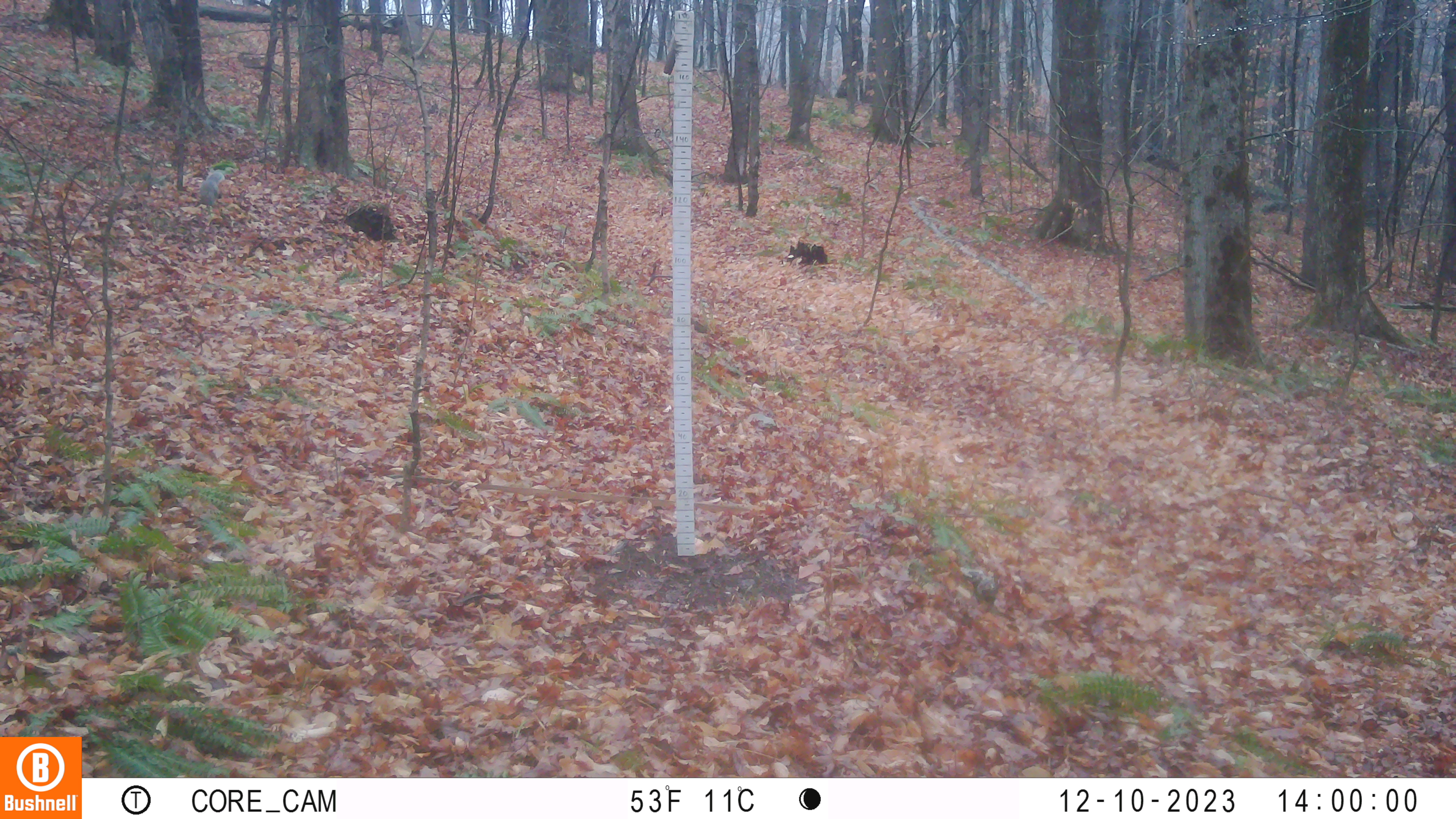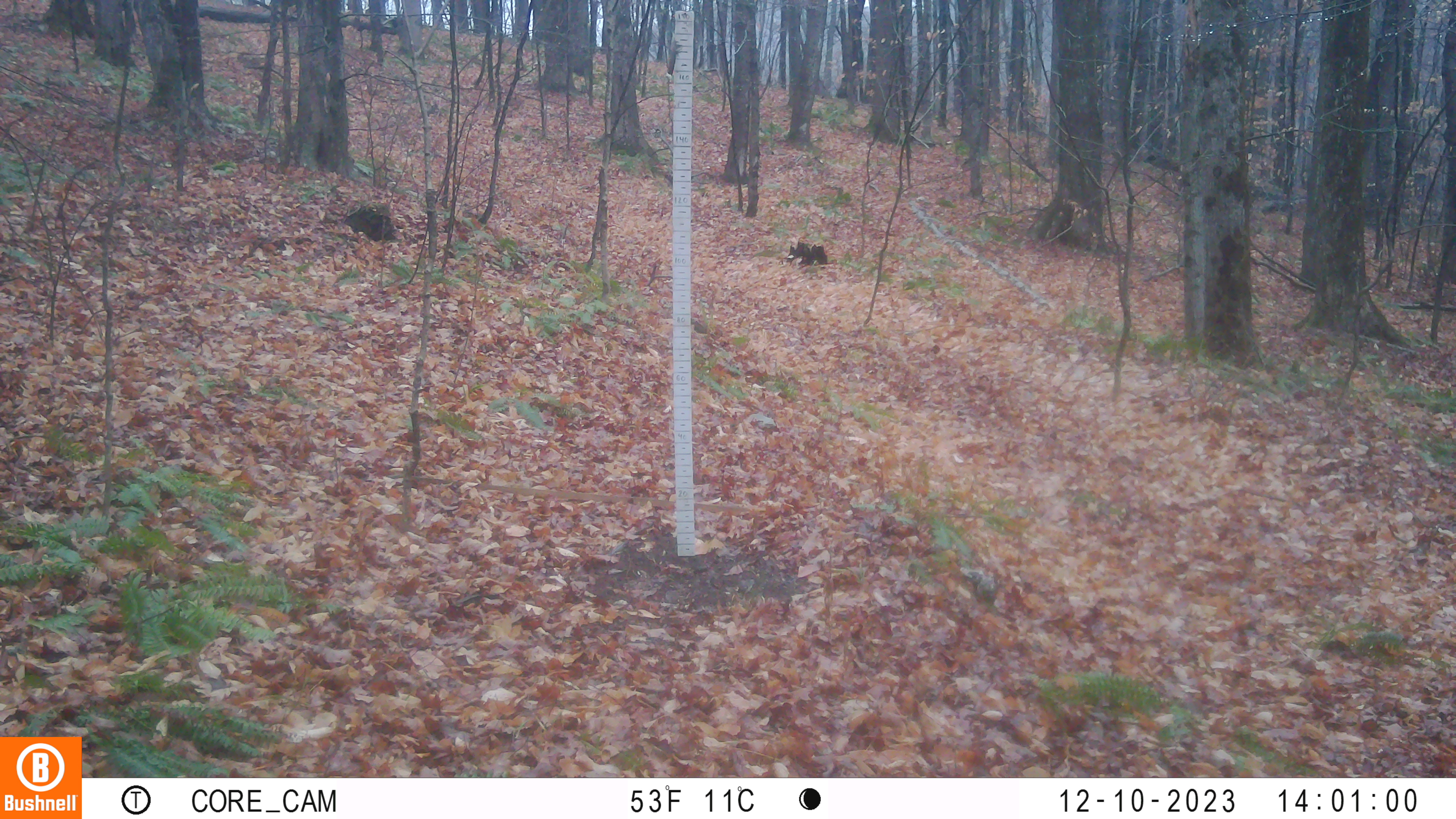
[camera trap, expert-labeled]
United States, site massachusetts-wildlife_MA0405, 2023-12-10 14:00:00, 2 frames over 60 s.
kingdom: Animalia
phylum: Chordata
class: Mammalia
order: Rodentia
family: Sciuridae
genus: Sciurus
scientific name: Sciurus carolinensis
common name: gray squirrel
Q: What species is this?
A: Gray squirrel (Sciurus carolinensis).